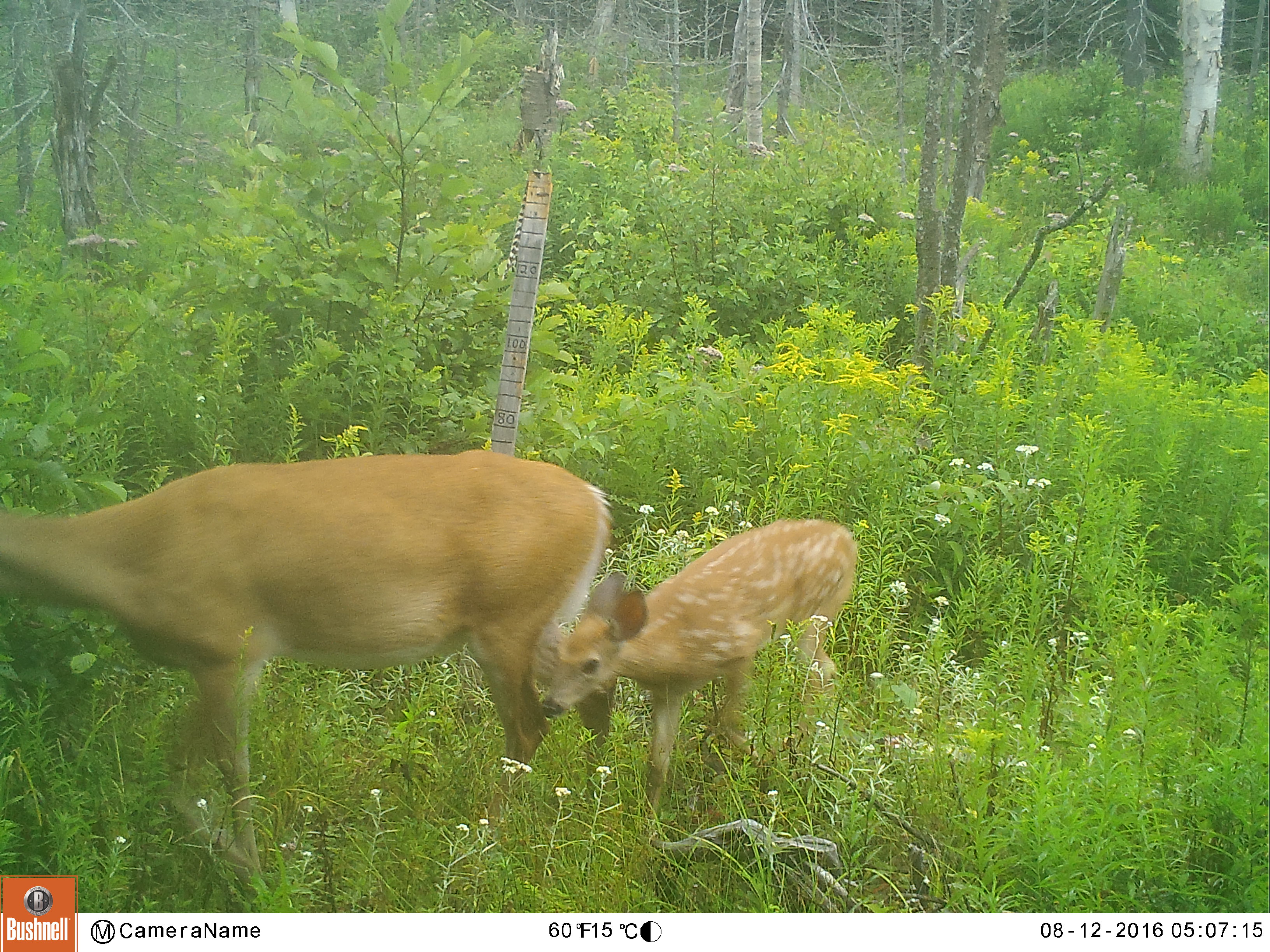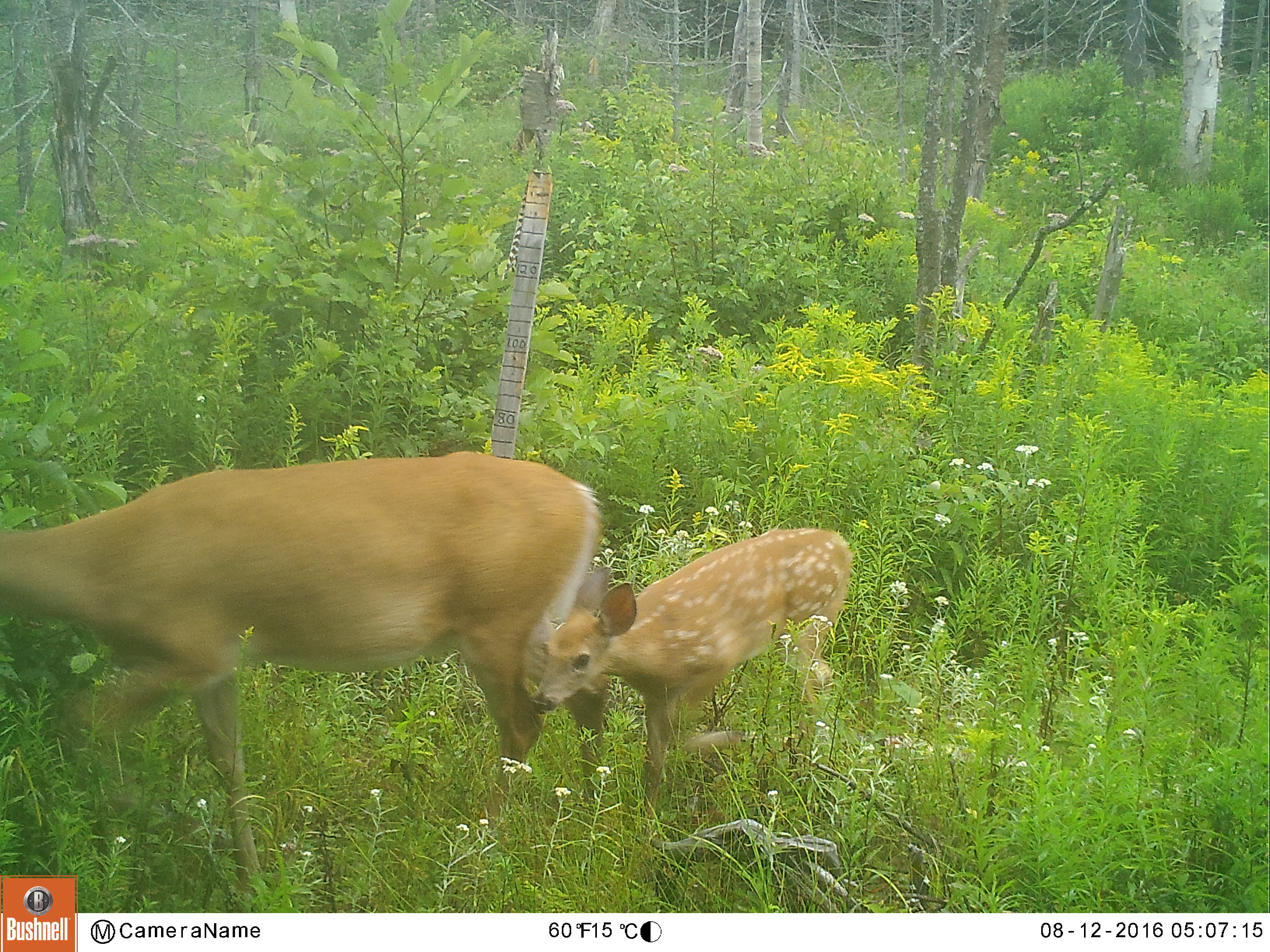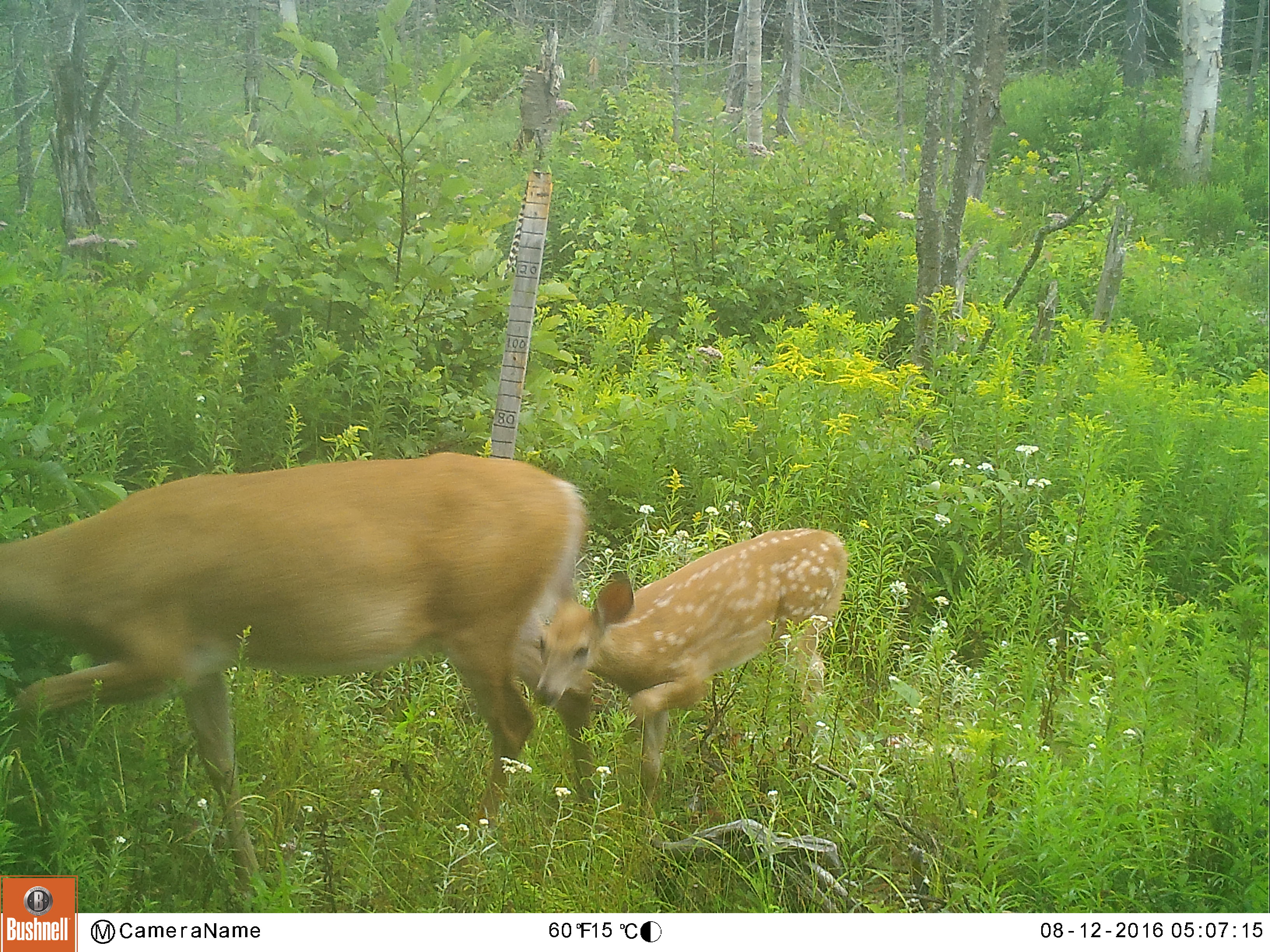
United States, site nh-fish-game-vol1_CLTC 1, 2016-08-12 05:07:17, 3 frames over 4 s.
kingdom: Animalia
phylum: Chordata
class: Mammalia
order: Artiodactyla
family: Cervidae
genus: Odocoileus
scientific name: Odocoileus virginianus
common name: white-tailed deer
White-tailed deer (Odocoileus virginianus).